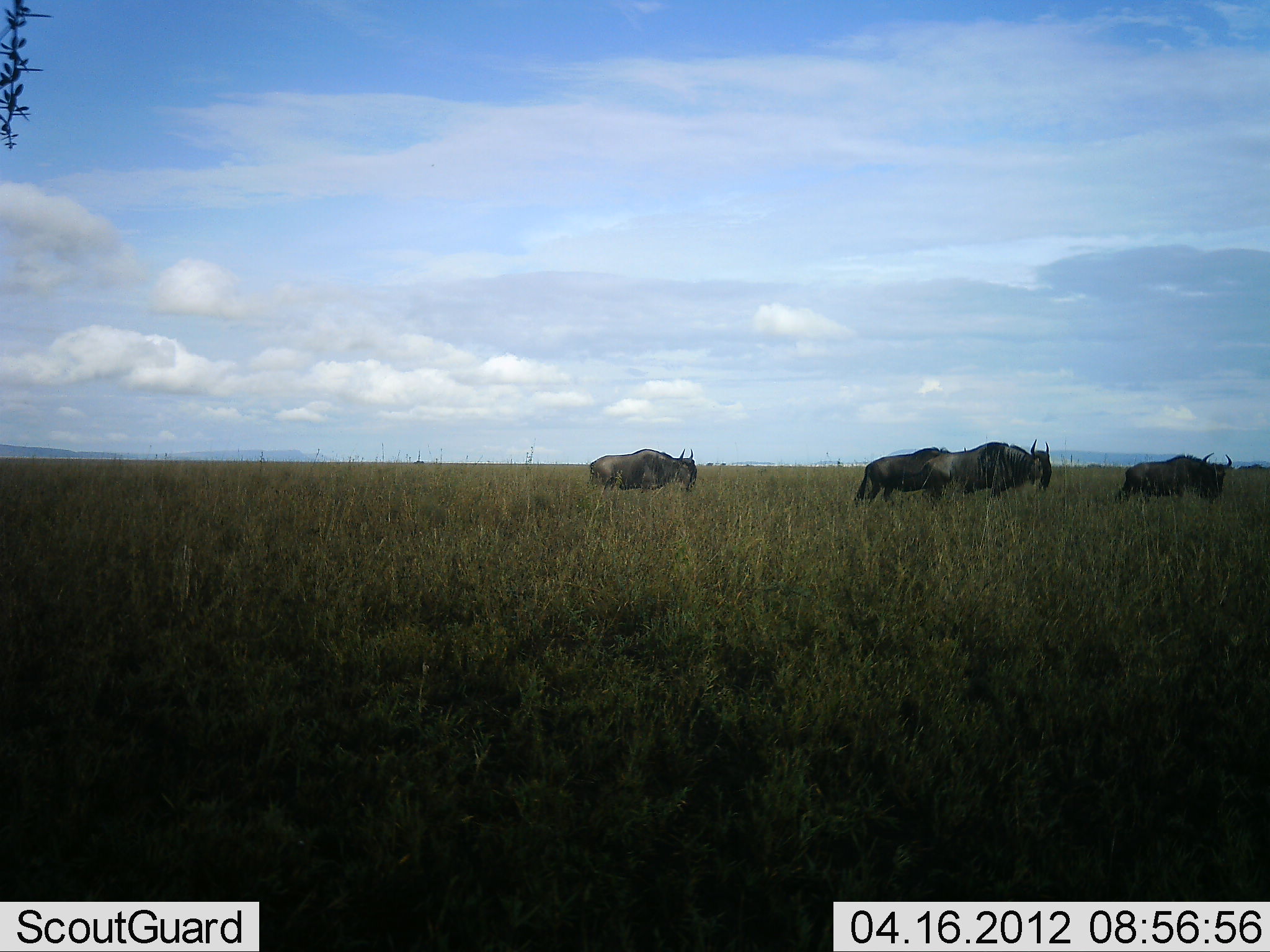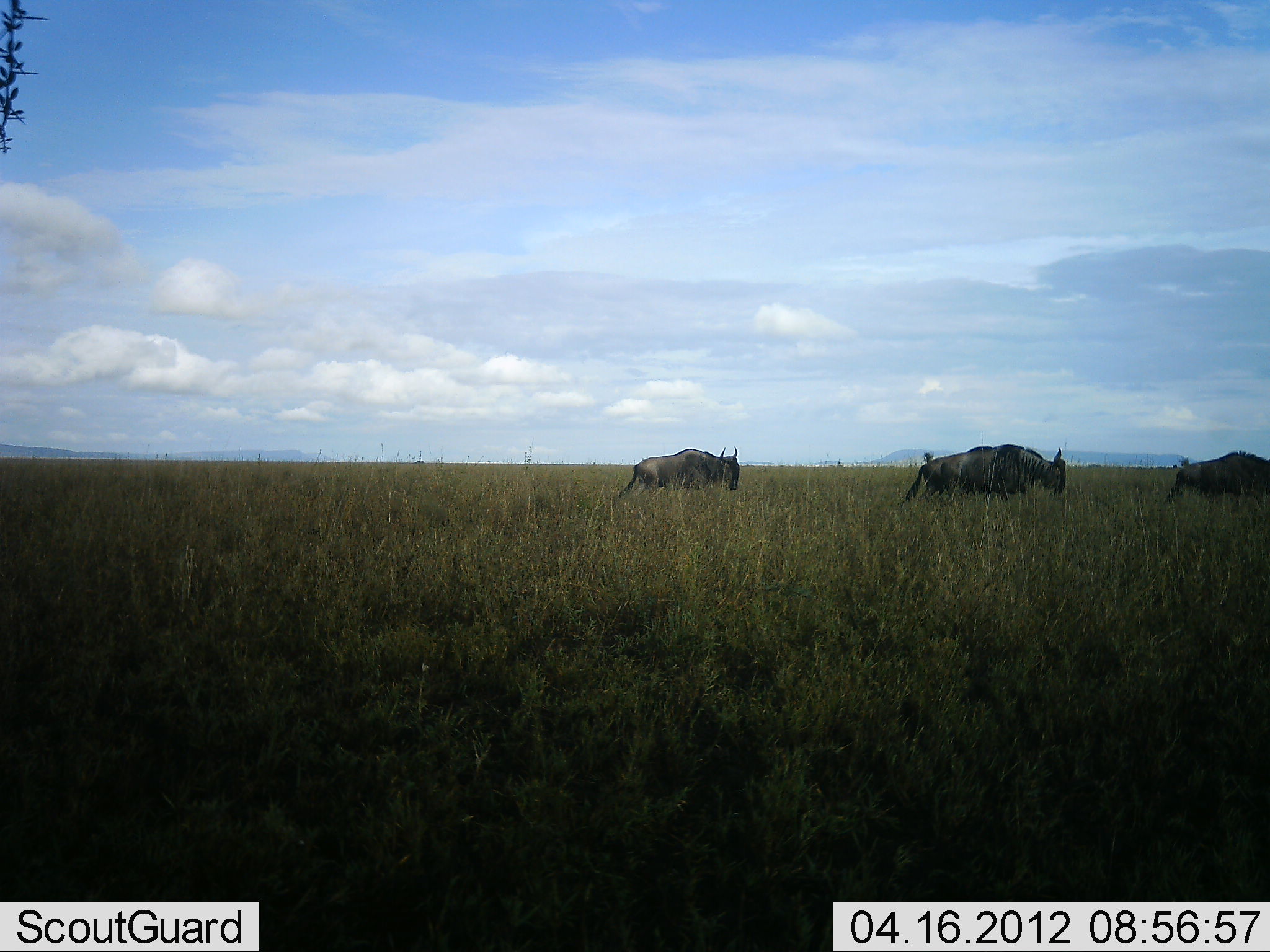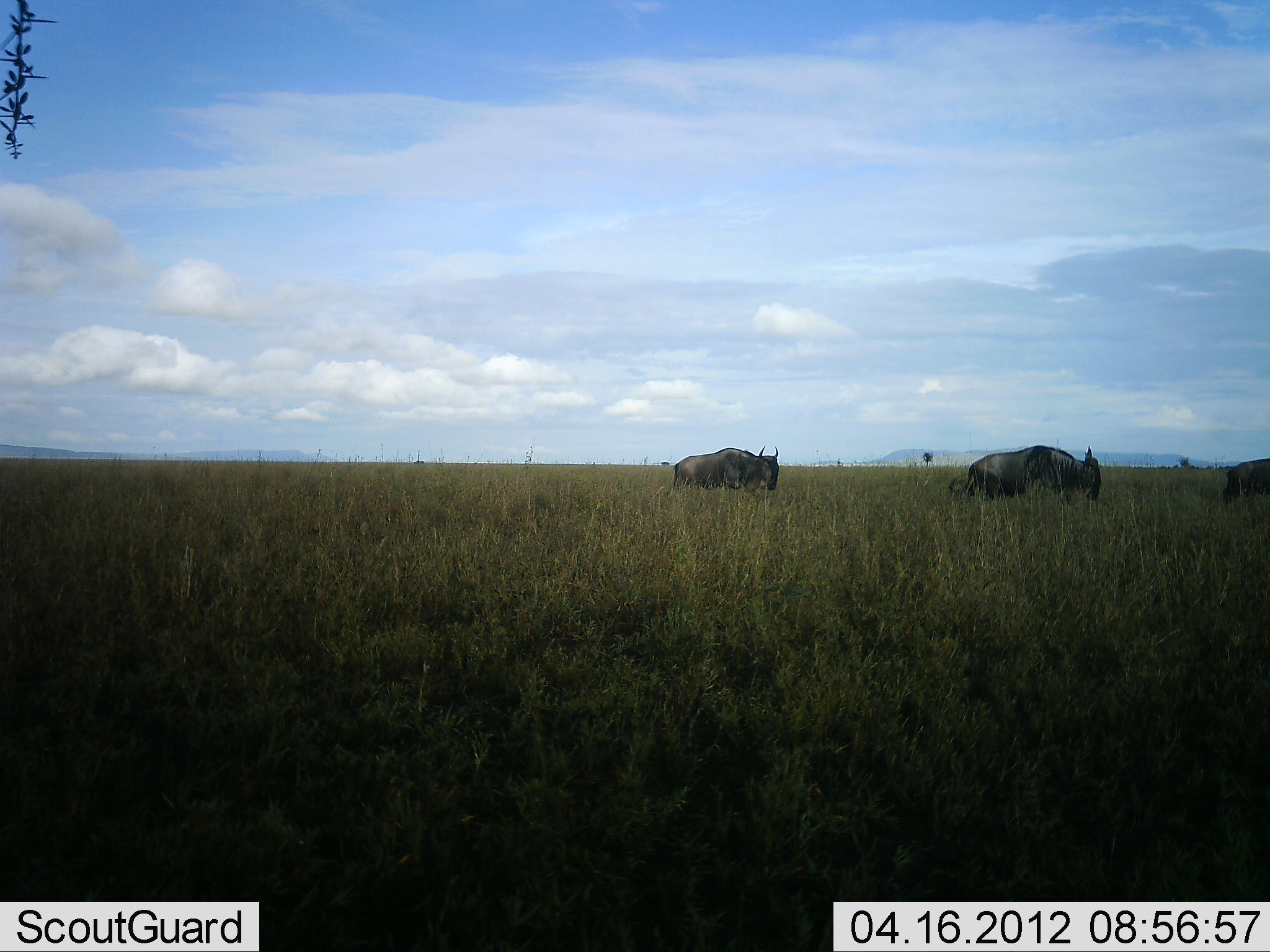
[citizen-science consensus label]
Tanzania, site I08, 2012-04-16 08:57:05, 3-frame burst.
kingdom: Animalia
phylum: Chordata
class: Mammalia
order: Artiodactyla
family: Bovidae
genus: Connochaetes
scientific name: Connochaetes taurinus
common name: blue wildebeest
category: wildebeest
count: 4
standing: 3%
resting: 0%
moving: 97%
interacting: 0%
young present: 0%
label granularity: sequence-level